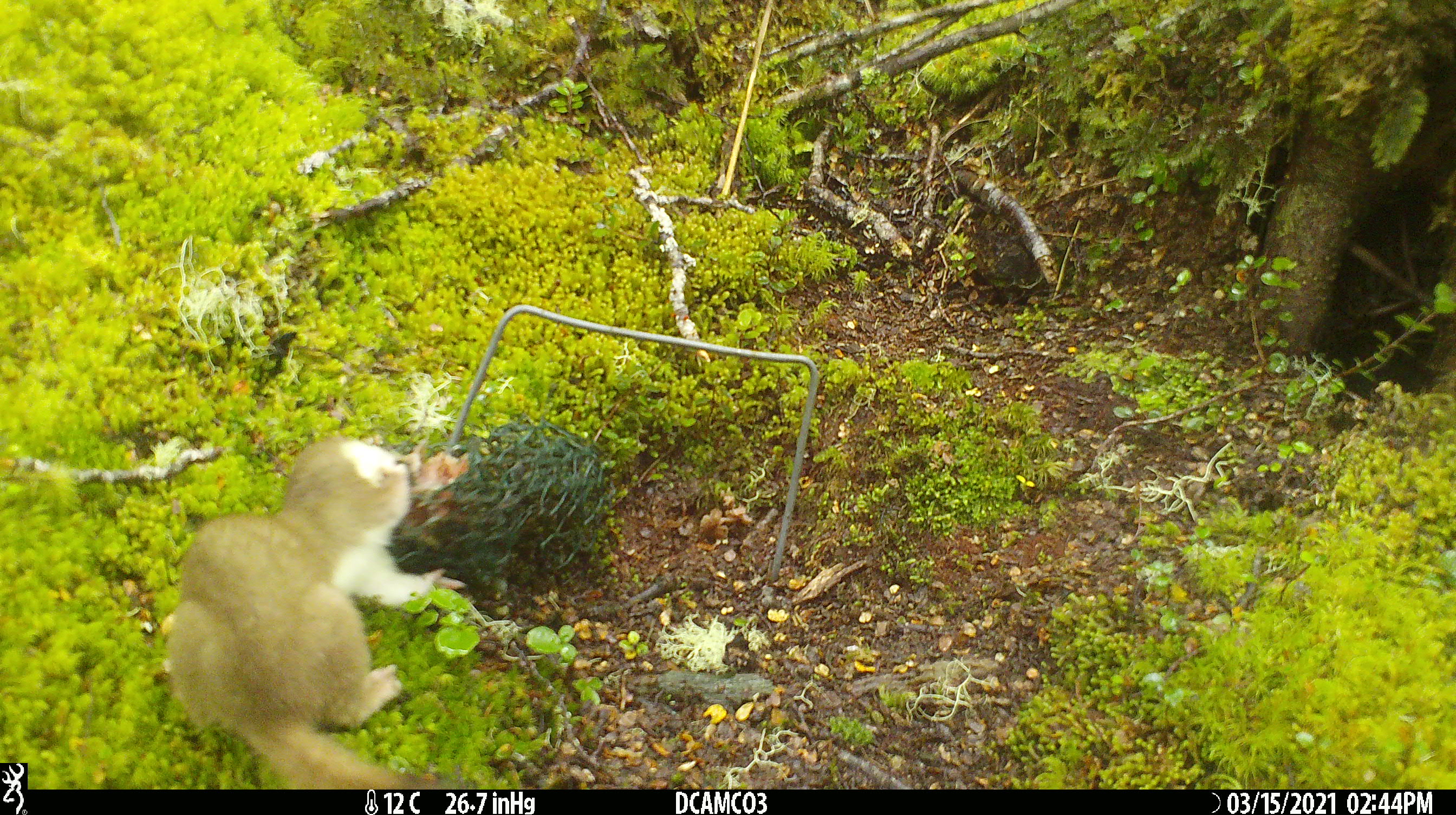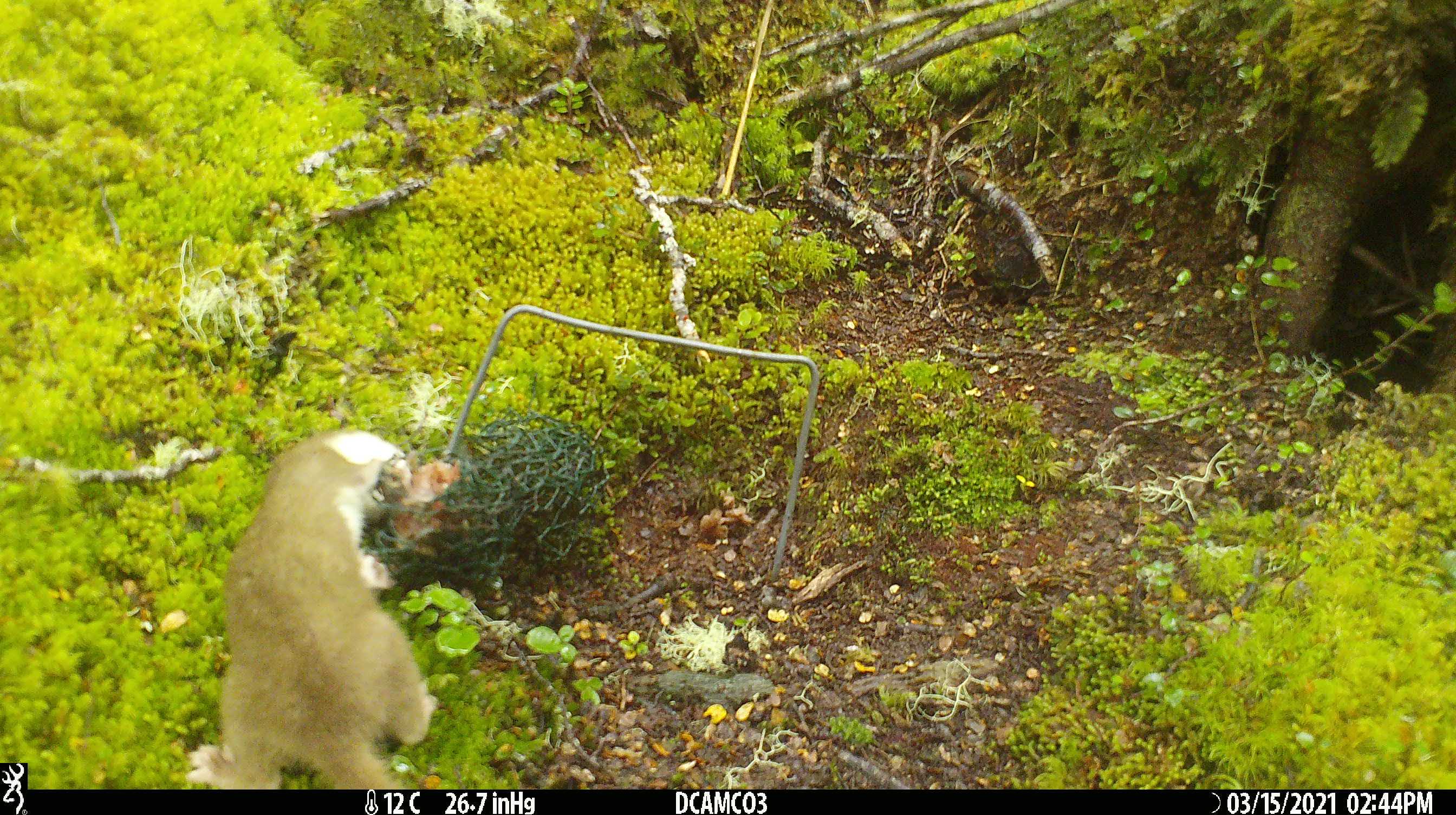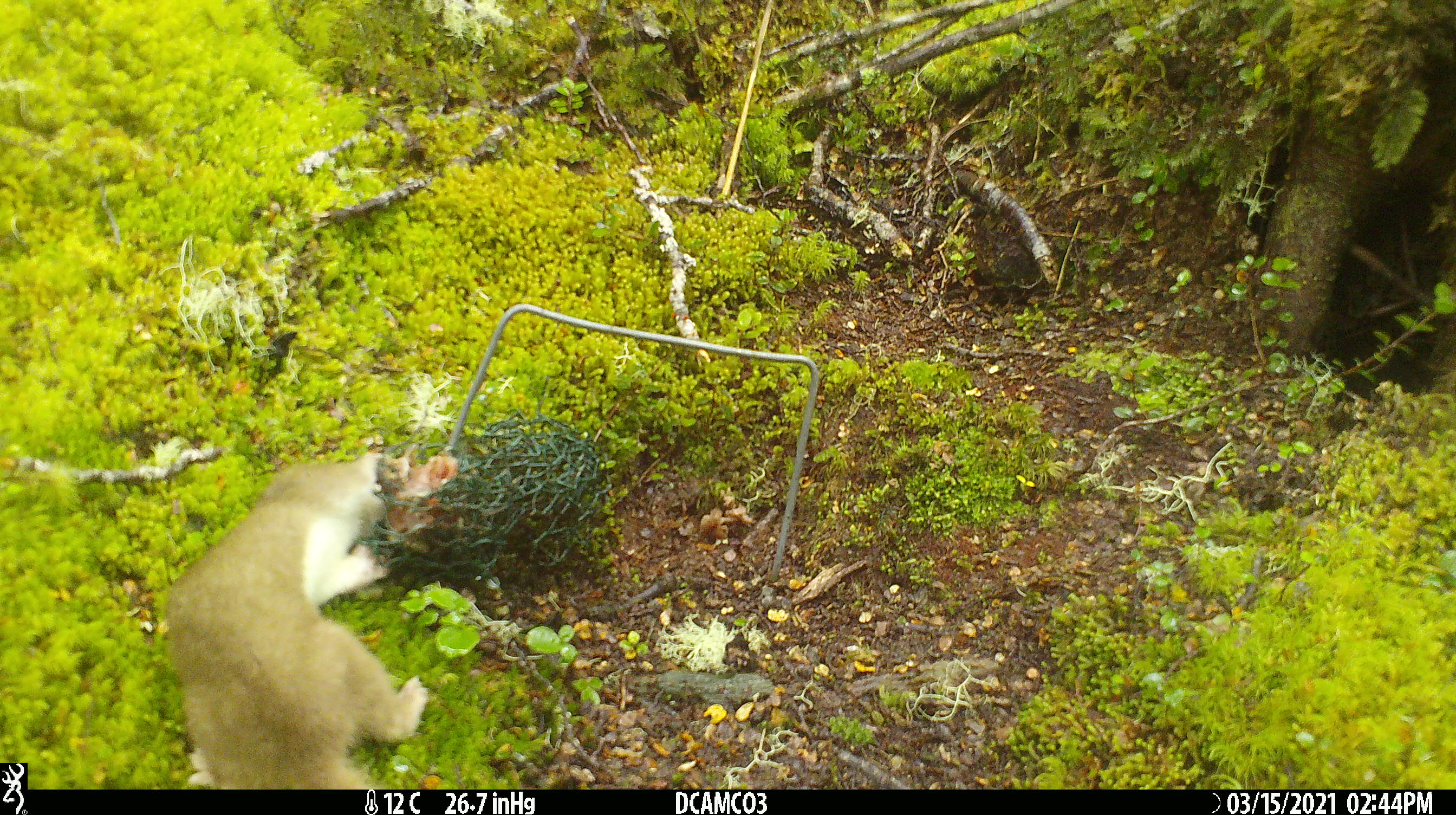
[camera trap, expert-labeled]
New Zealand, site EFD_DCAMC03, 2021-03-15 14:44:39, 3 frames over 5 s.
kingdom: Animalia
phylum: Chordata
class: Mammalia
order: Carnivora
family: Mustelidae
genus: Mustela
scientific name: Mustela erminea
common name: stoat